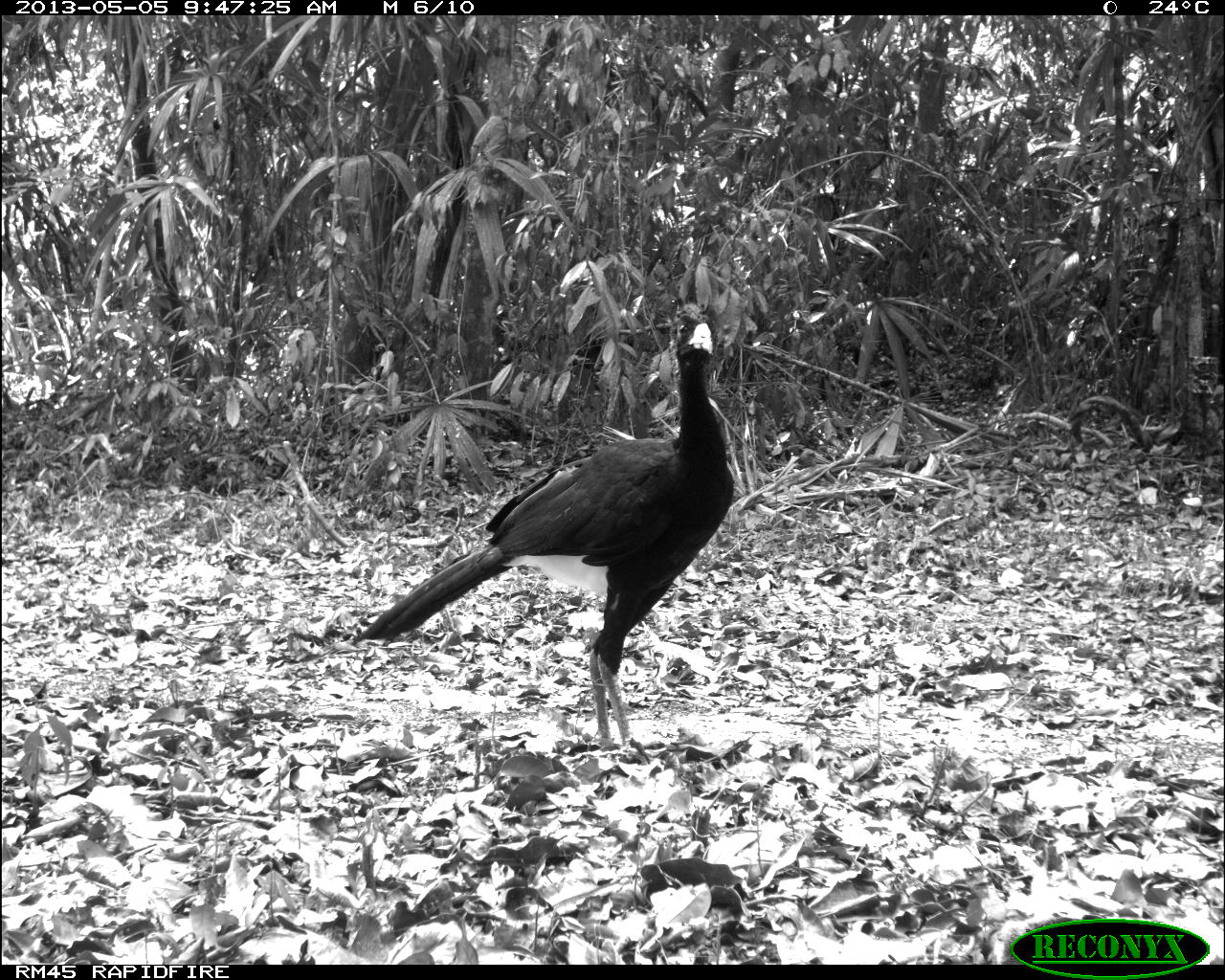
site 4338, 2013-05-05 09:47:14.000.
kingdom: Animalia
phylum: Chordata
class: Aves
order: Galliformes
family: Cracidae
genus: Crax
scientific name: Crax rubra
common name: great curassow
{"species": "Crax rubra (great curassow)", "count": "1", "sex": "male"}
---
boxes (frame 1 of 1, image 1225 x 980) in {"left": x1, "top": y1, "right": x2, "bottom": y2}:
crax rubra: {"left": 347, "top": 300, "right": 734, "bottom": 748}